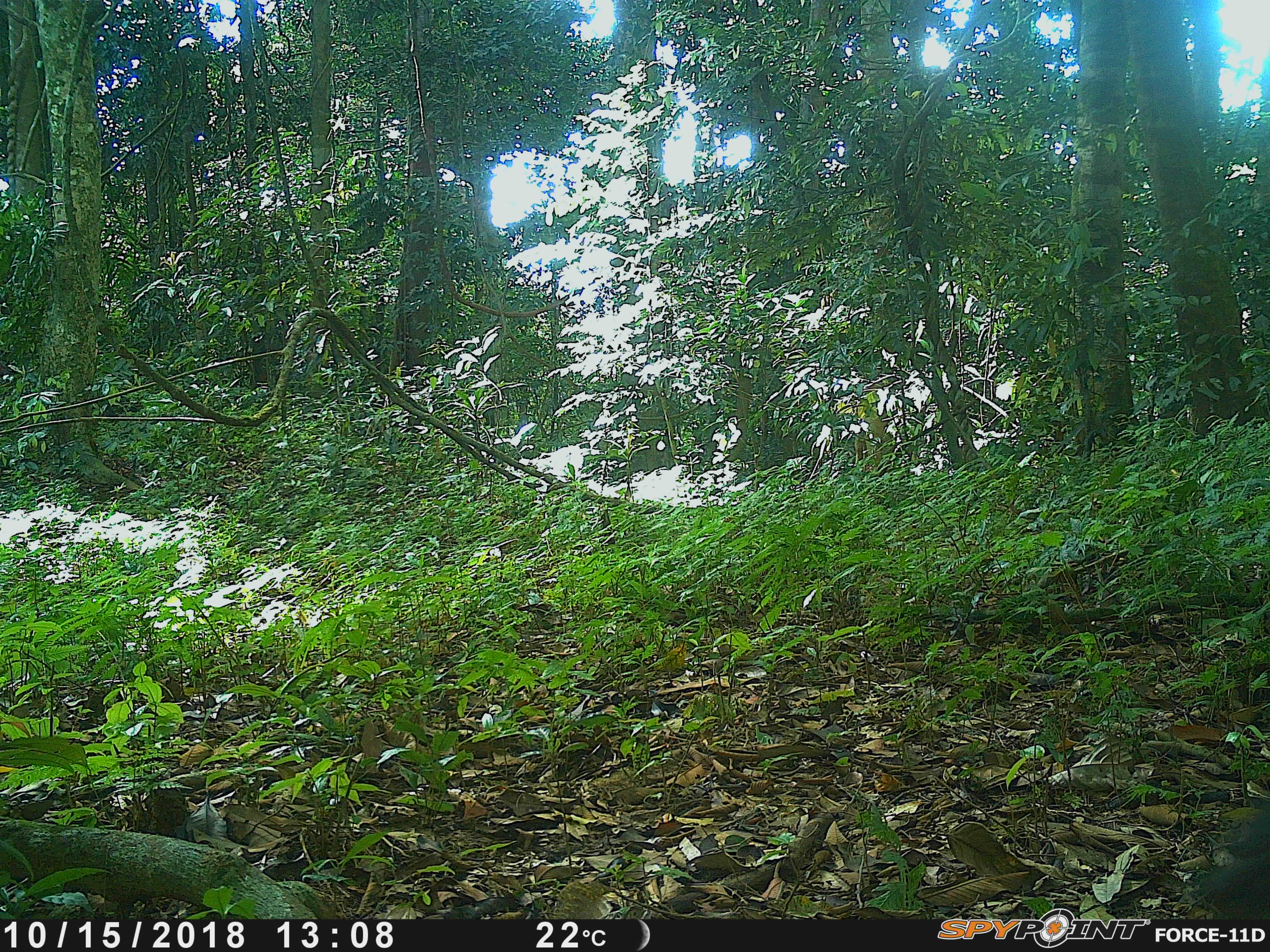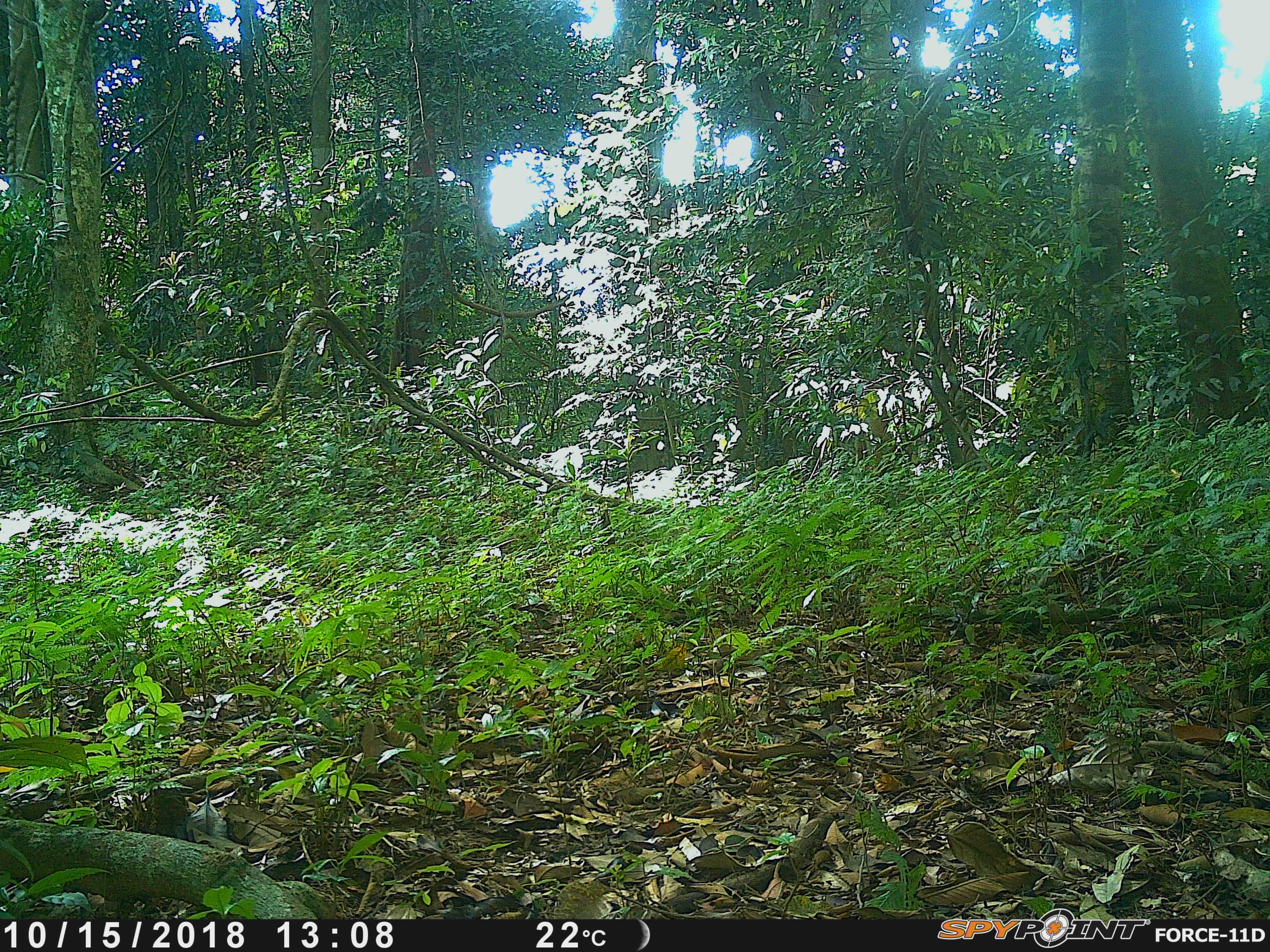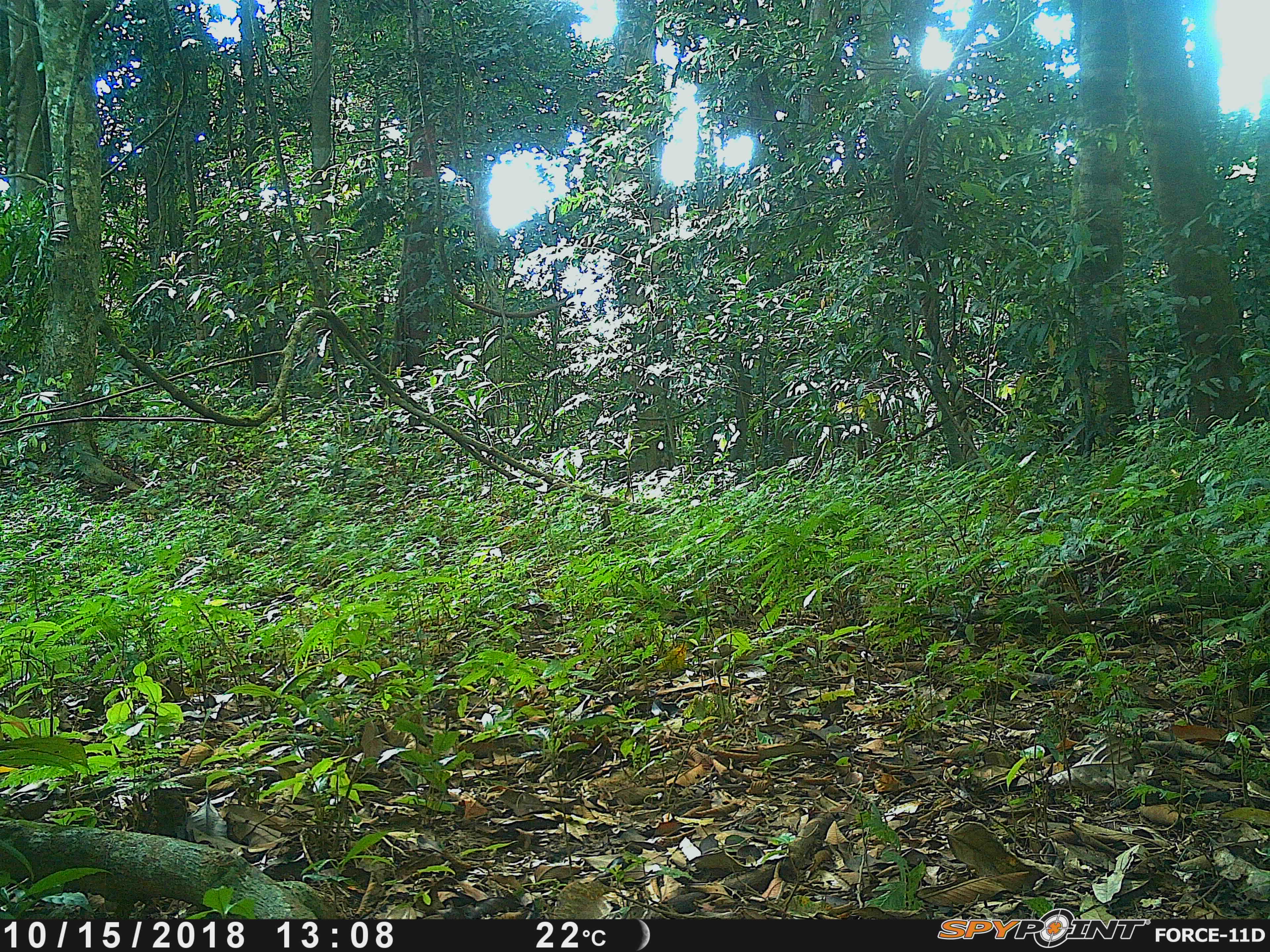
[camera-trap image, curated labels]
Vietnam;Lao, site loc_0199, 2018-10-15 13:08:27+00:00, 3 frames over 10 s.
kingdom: Animalia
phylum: Chordata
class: Mammalia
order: Primates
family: Cercopithecidae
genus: Macaca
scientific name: Macaca arctoides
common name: stump-tailed macaque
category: stump tailed macaque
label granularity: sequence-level